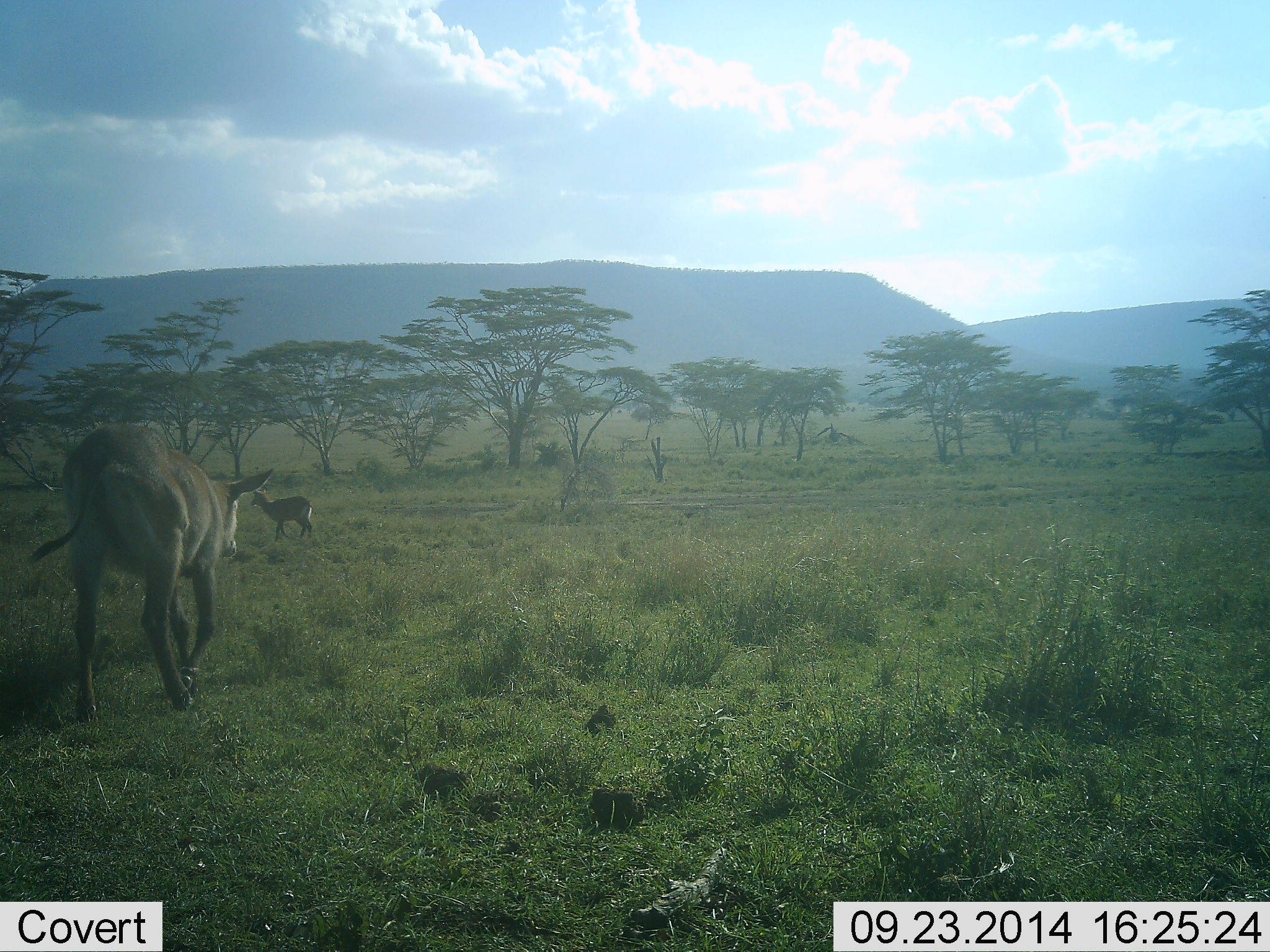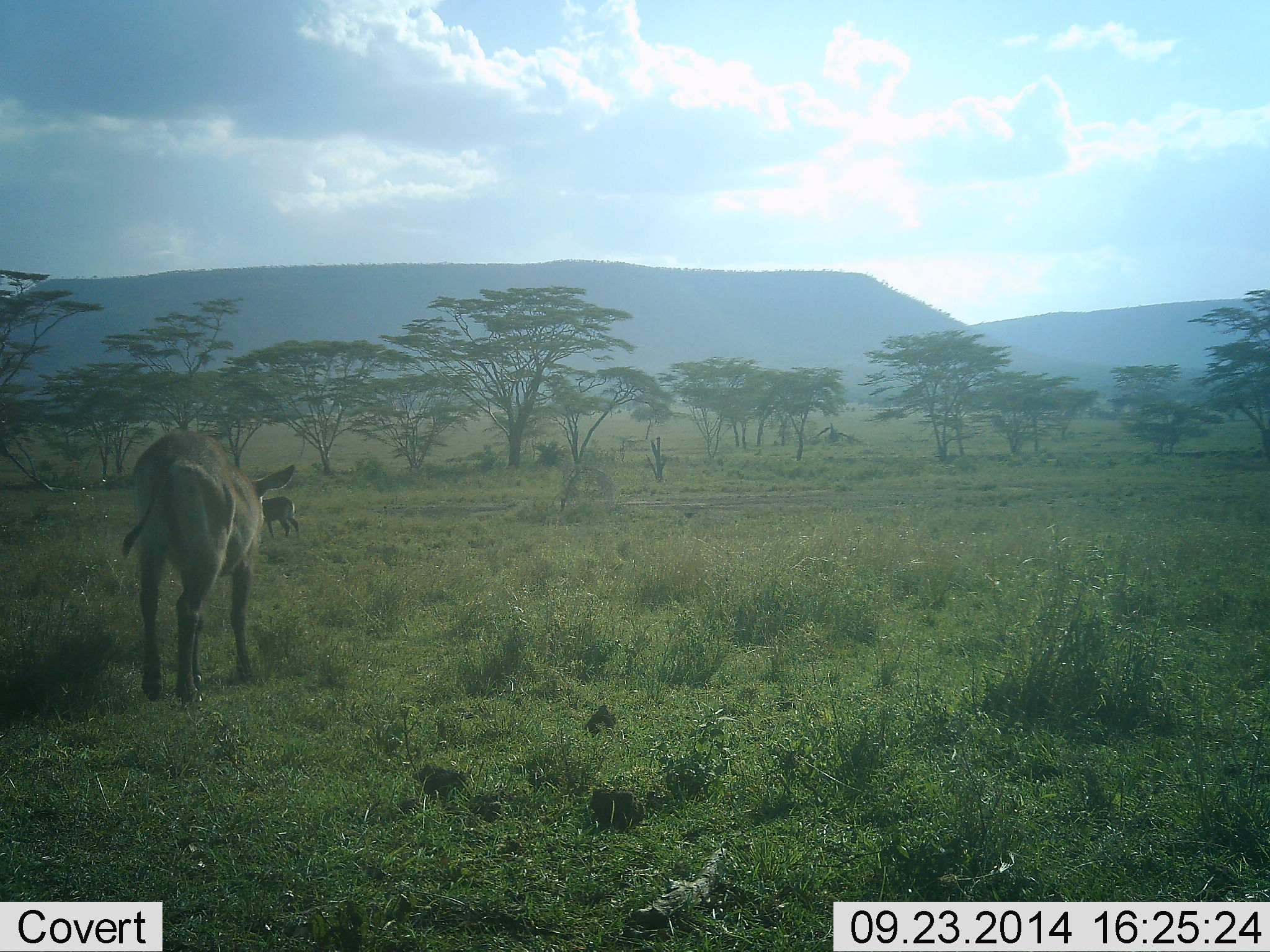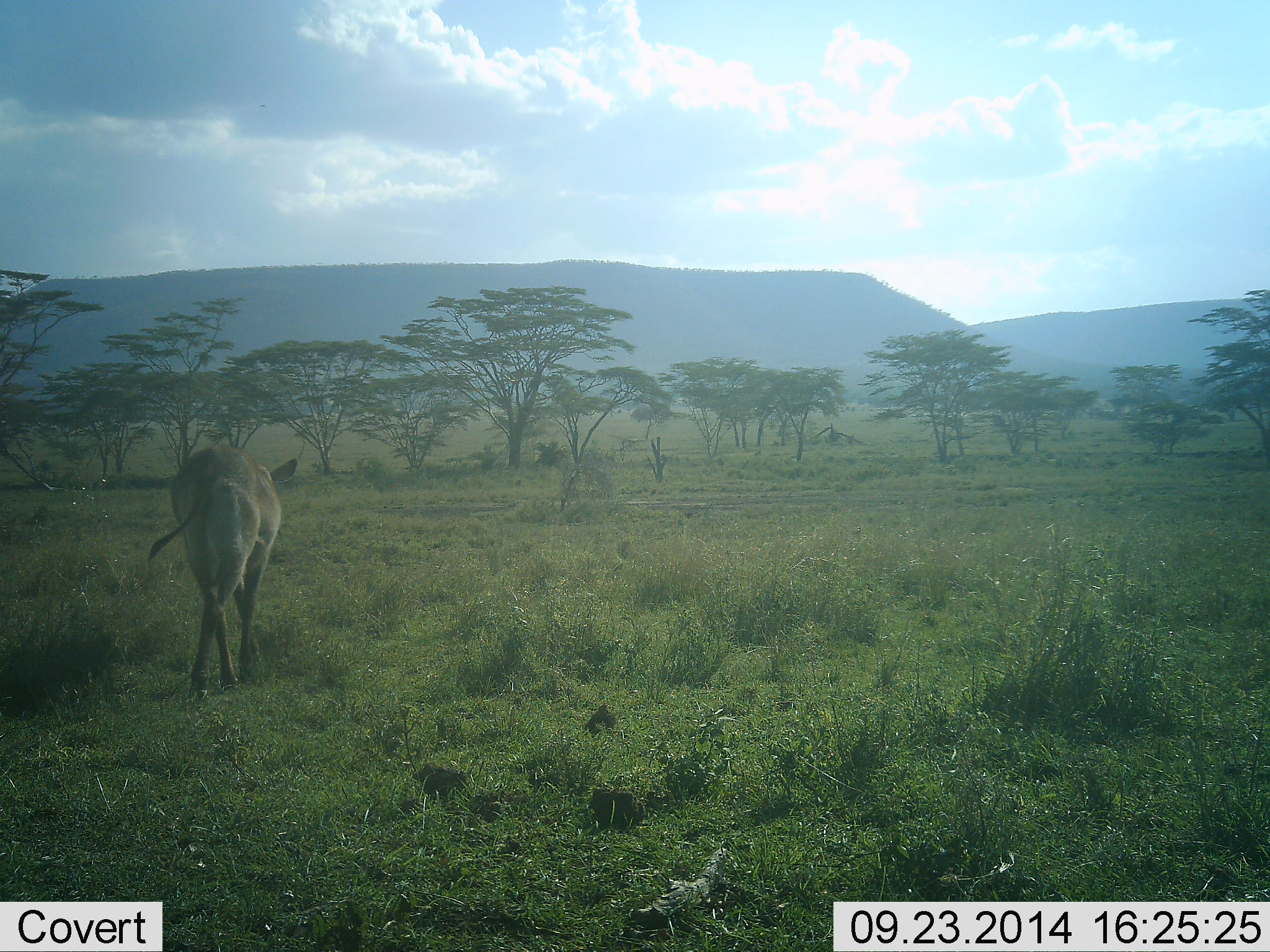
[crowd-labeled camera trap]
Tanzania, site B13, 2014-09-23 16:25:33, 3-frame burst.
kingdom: Animalia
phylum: Chordata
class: Mammalia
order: Artiodactyla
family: Bovidae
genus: Kobus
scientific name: Kobus ellipsiprymnus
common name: waterbuck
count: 2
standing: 10%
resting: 0%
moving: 100%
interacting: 0%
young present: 10%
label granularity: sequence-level